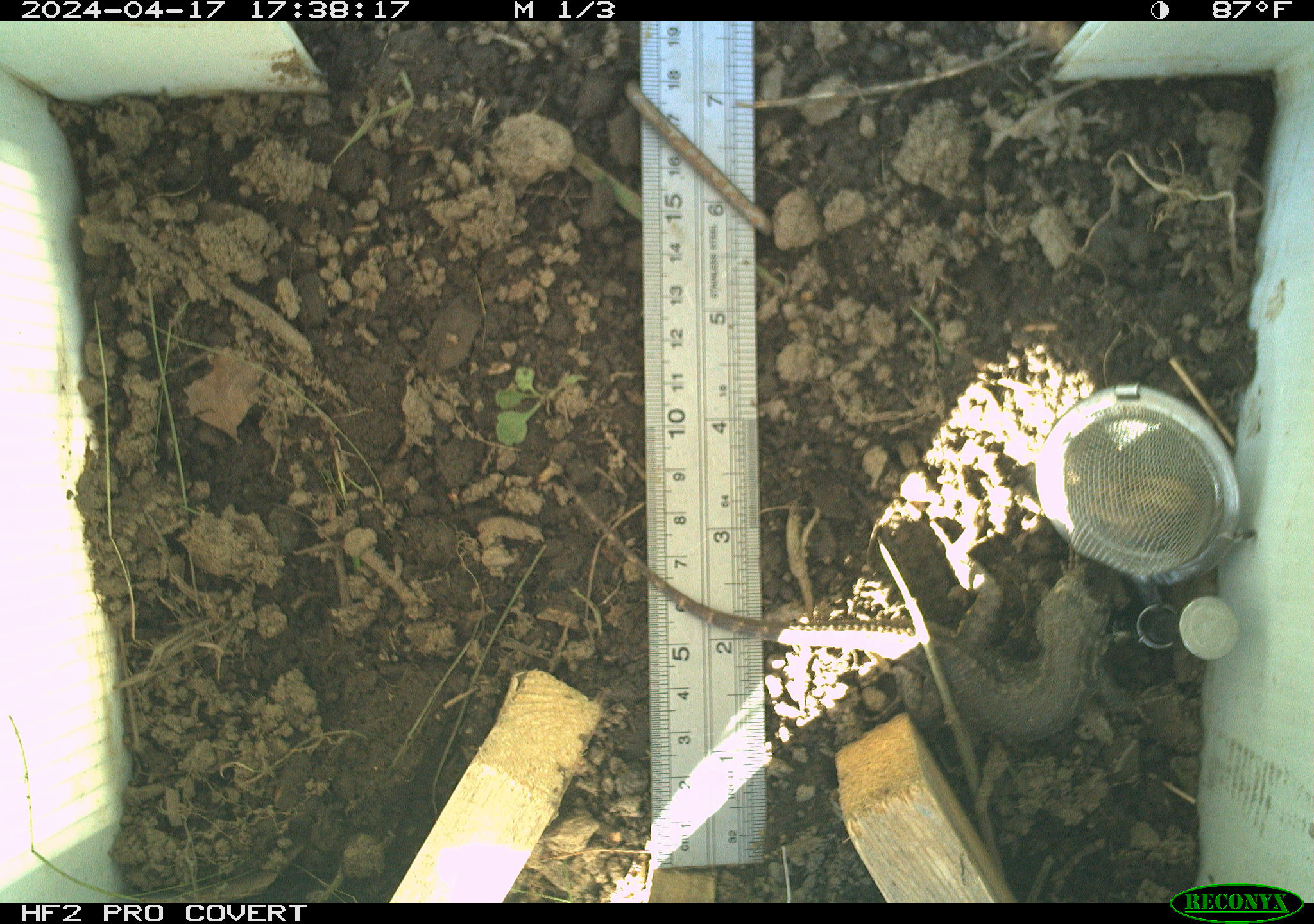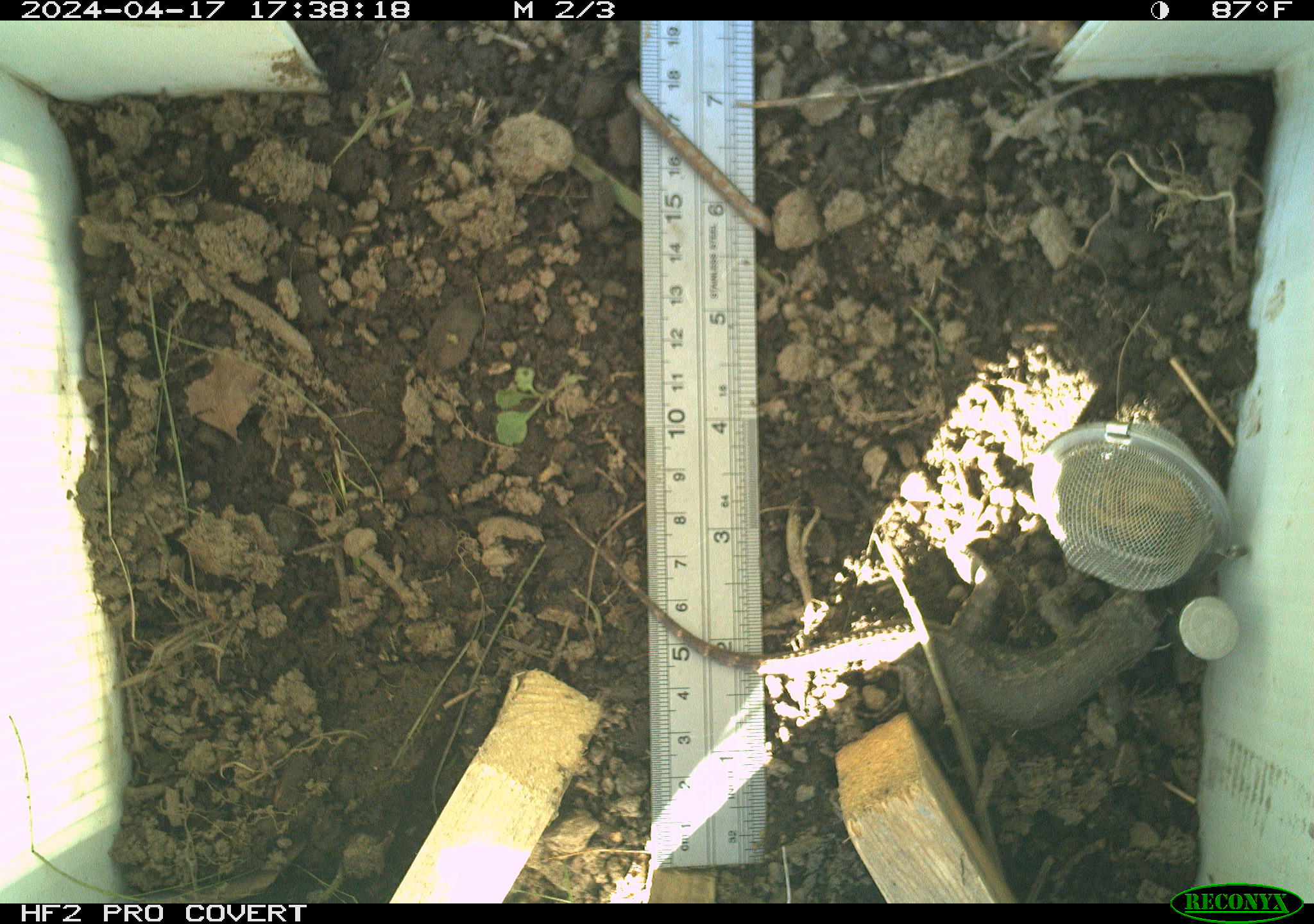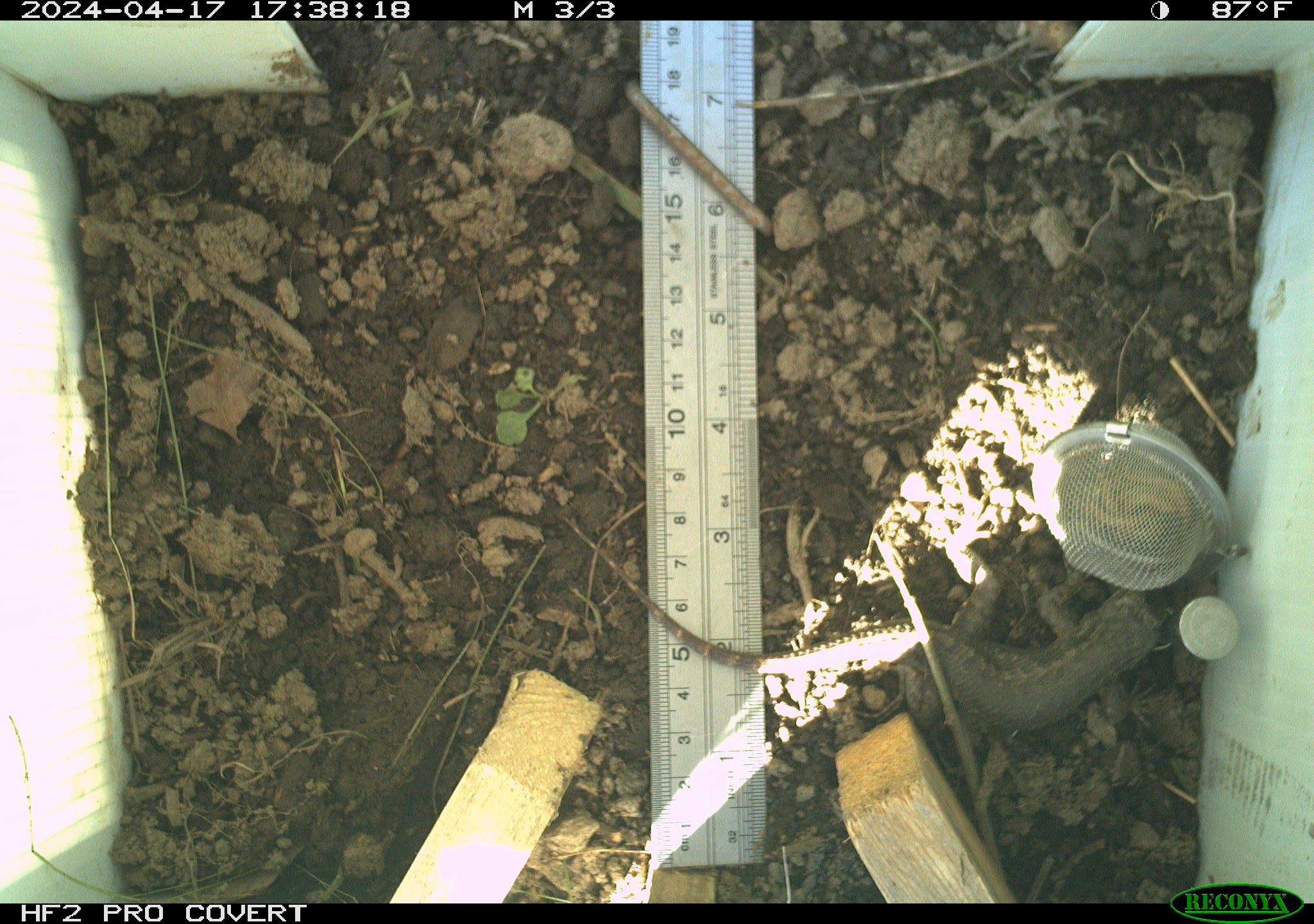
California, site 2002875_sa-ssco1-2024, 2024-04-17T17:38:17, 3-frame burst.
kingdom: Animalia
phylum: Chordata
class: Reptilia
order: Squamata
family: Phrynosomatidae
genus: Sceloporus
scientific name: Sceloporus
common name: spiny lizards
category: sceloporus species